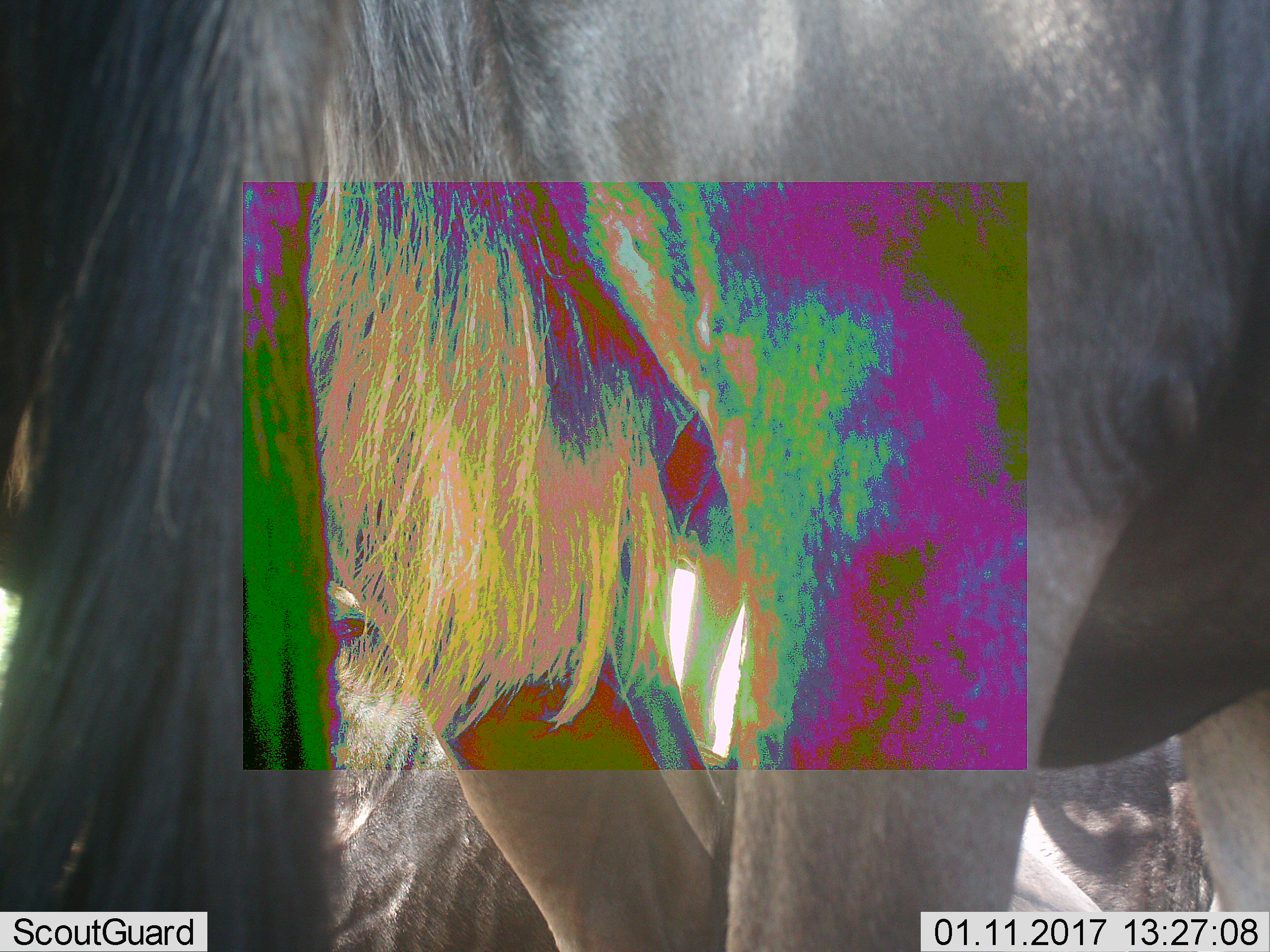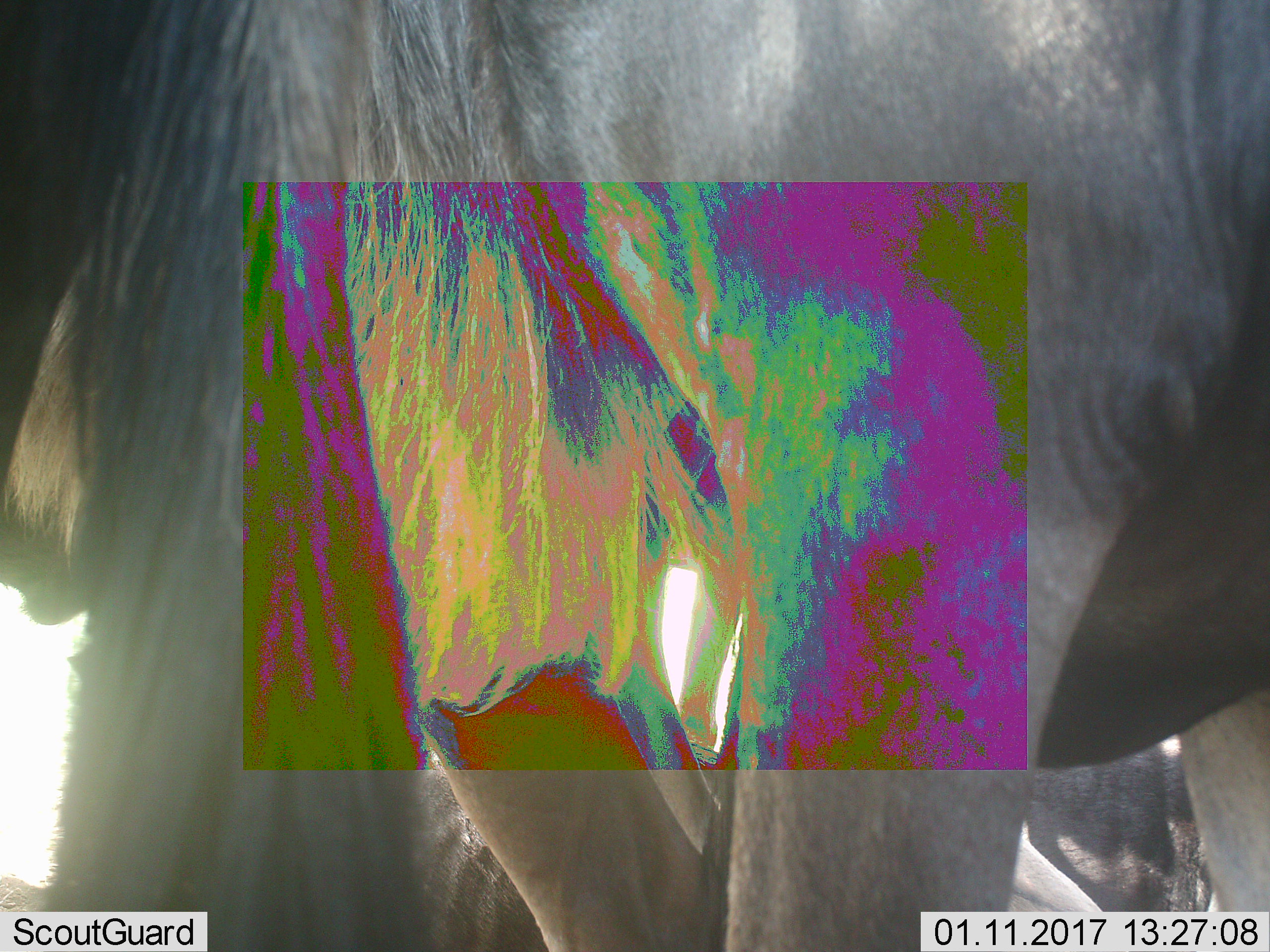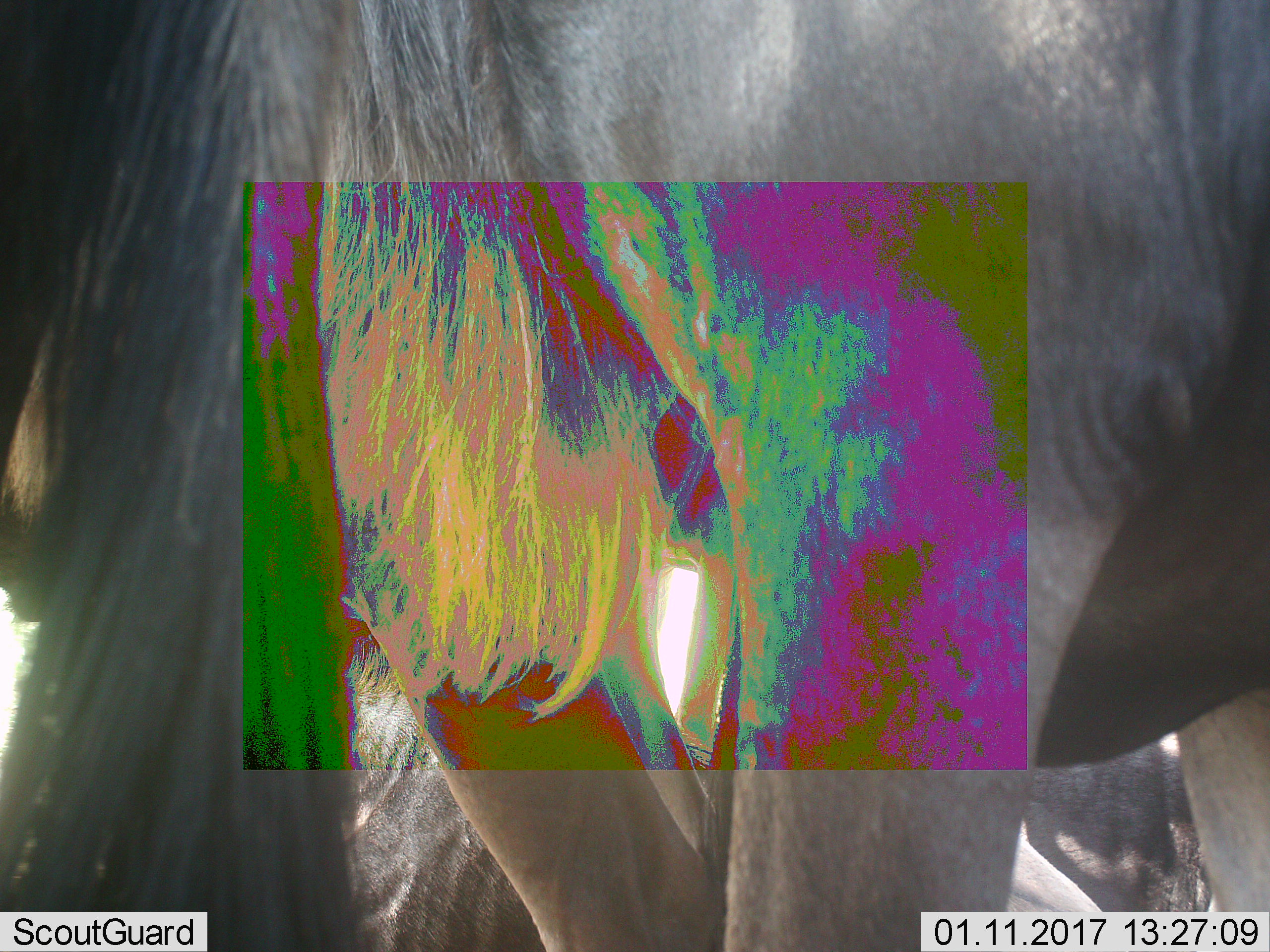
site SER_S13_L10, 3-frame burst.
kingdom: Animalia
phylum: Chordata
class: Mammalia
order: Artiodactyla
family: Bovidae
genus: Connochaetes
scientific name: Connochaetes taurinus taurinus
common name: blue wildebeest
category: wildebeestblue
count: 2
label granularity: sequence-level